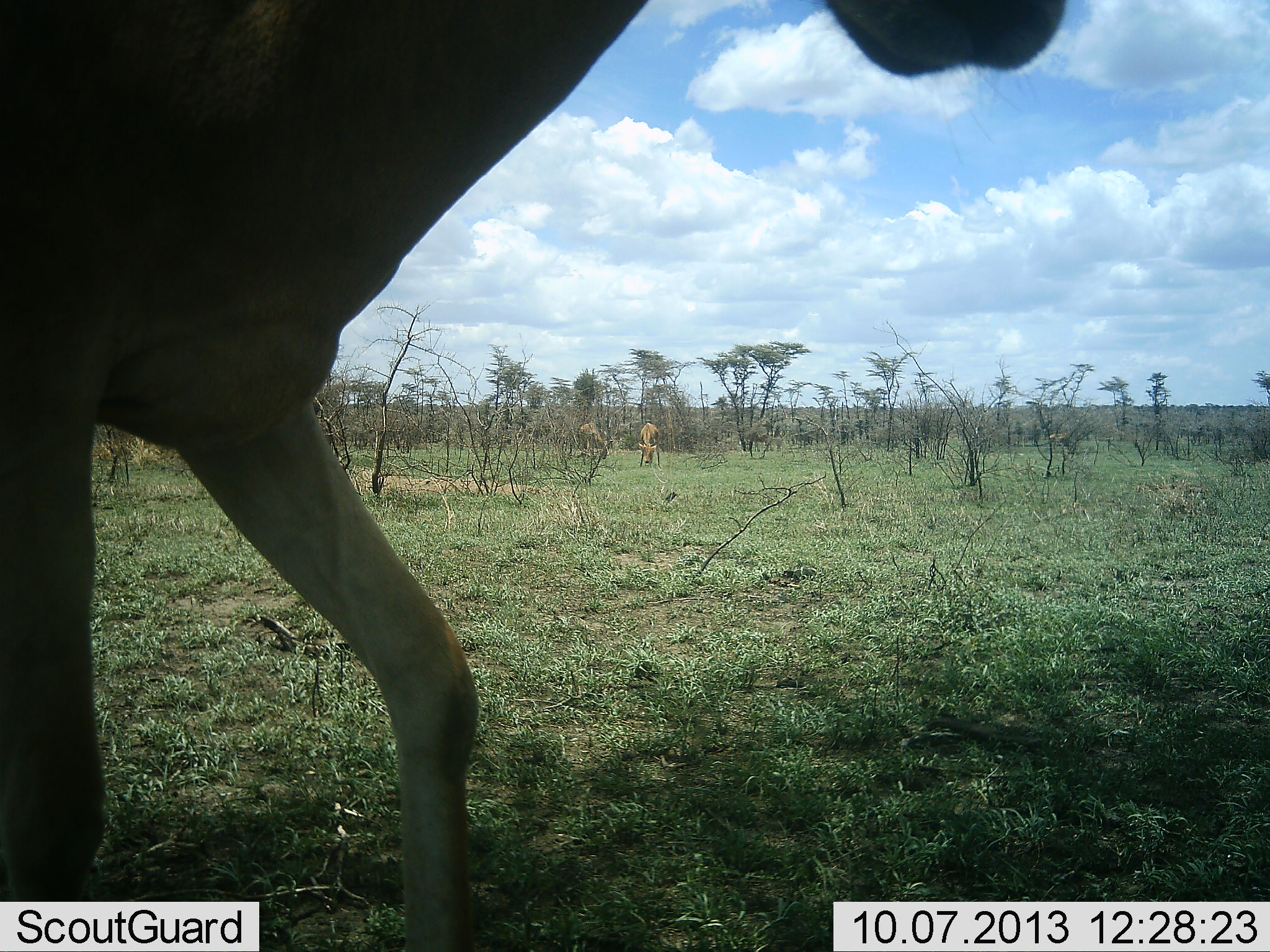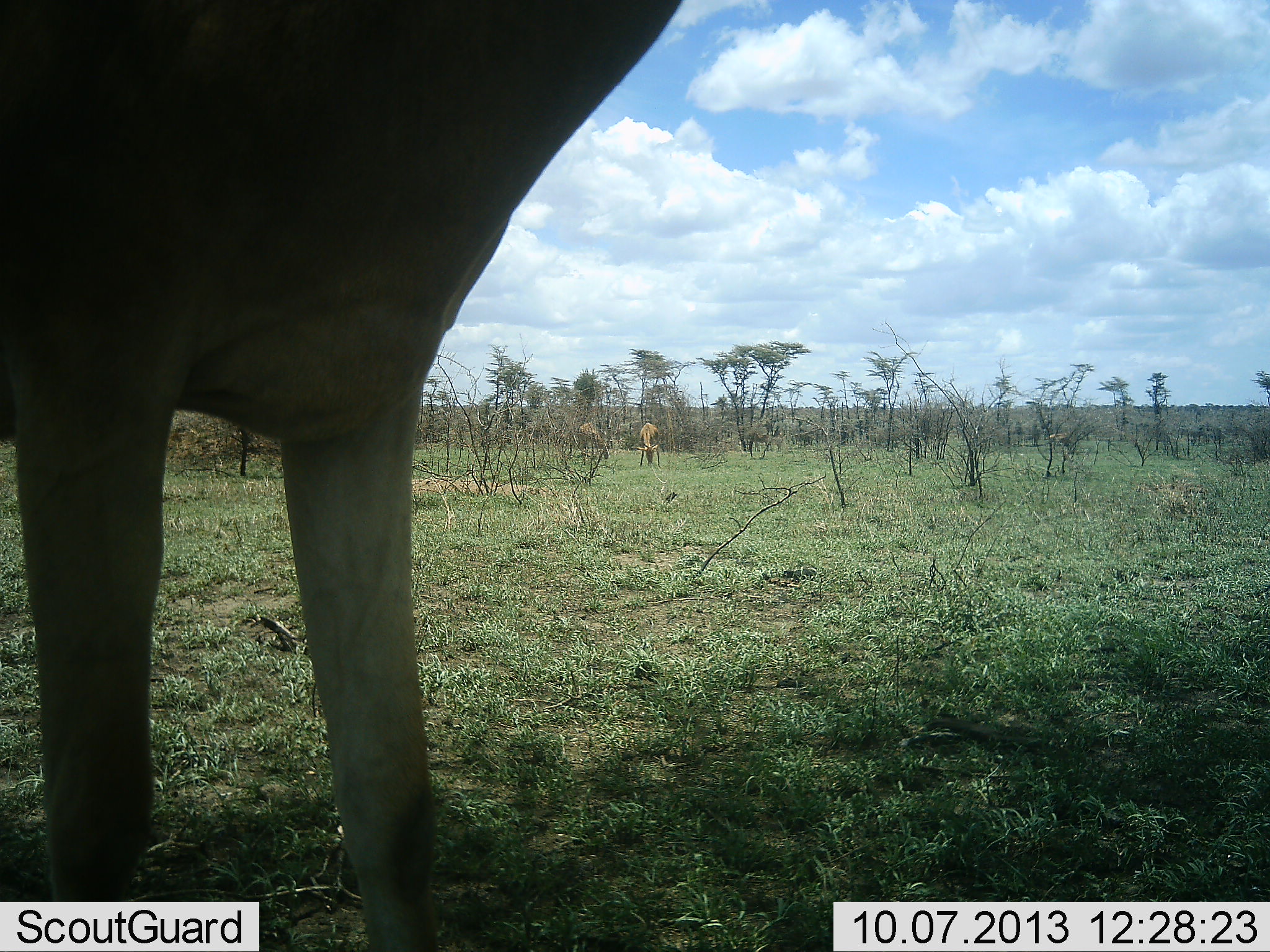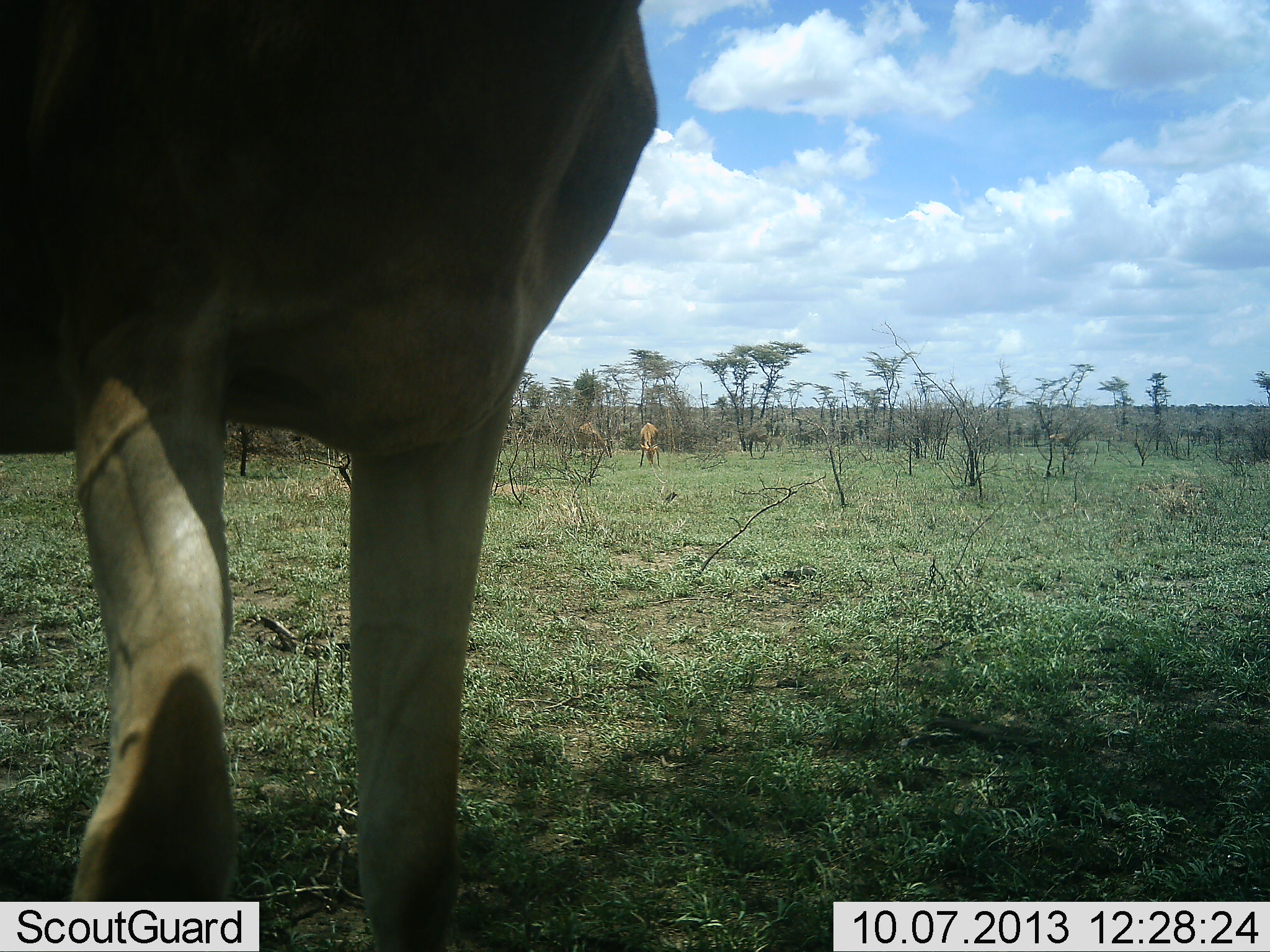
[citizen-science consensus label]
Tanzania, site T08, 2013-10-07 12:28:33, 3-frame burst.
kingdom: Animalia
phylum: Chordata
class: Mammalia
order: Artiodactyla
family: Bovidae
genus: Alcelaphus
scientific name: Alcelaphus buselaphus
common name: hartebeest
Hartebeest (Alcelaphus buselaphus), count 3. Behavior (volunteer vote fractions): standing 100%, resting 0%, moving 0%, interacting 0%. Young present (vote fraction): 0%. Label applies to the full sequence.